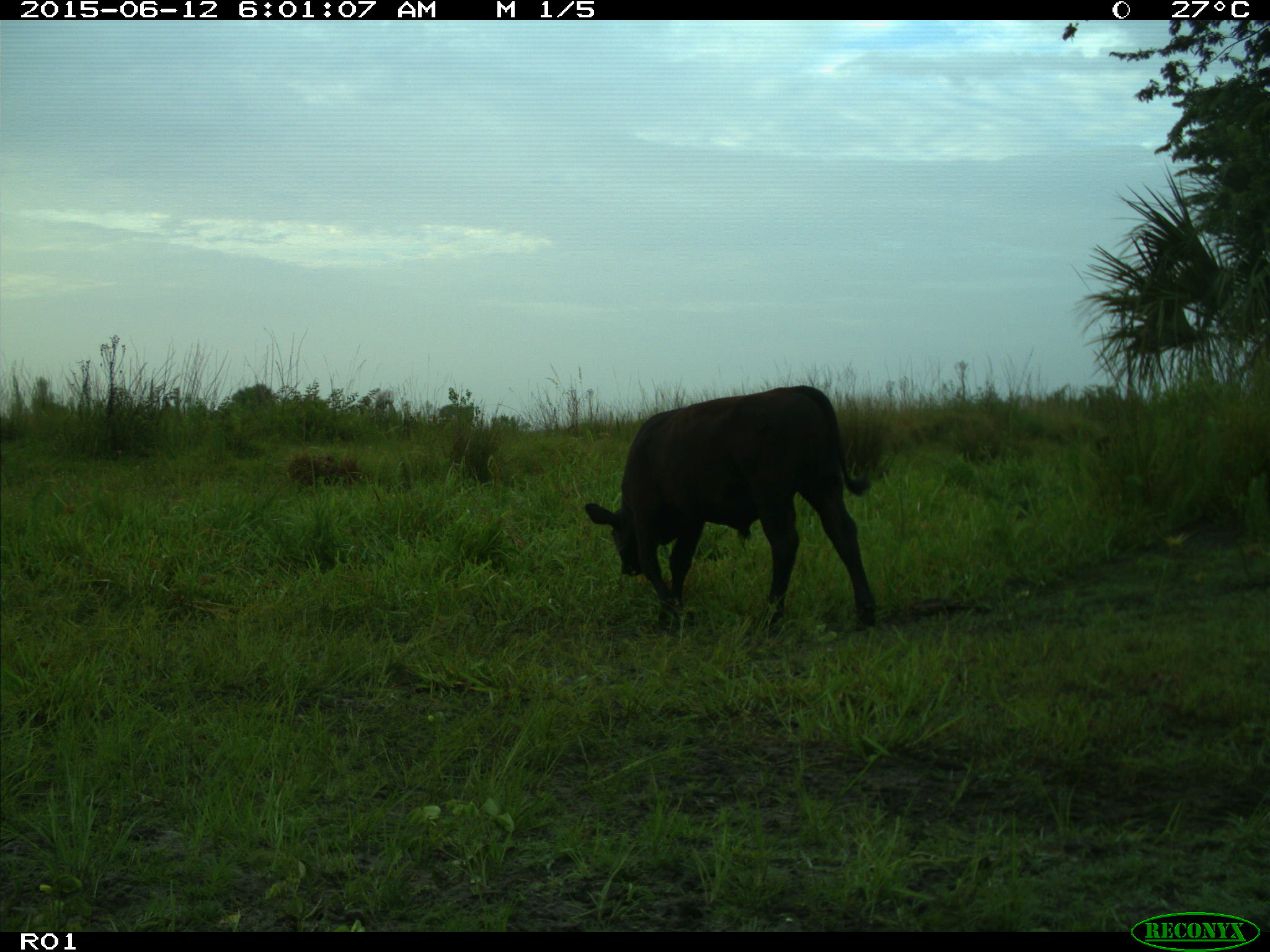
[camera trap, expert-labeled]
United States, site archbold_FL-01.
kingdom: Animalia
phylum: Chordata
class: Mammalia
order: Artiodactyla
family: Bovidae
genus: Bos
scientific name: Bos taurus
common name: domestic cow